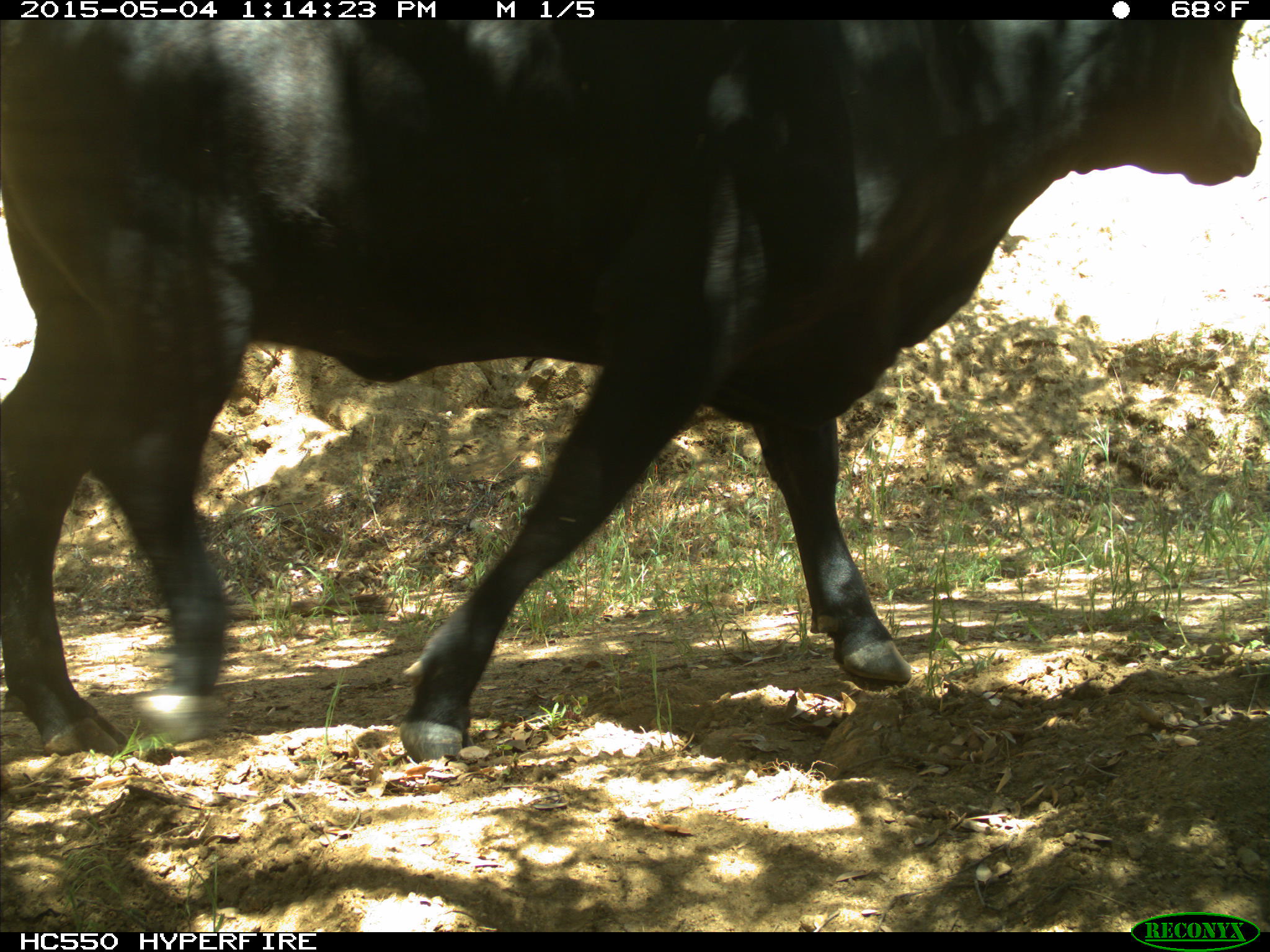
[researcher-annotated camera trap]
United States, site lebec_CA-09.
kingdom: Animalia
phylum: Chordata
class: Mammalia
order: Artiodactyla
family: Bovidae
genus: Bos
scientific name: Bos taurus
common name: domestic cow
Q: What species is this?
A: Bos taurus (domestic cow).